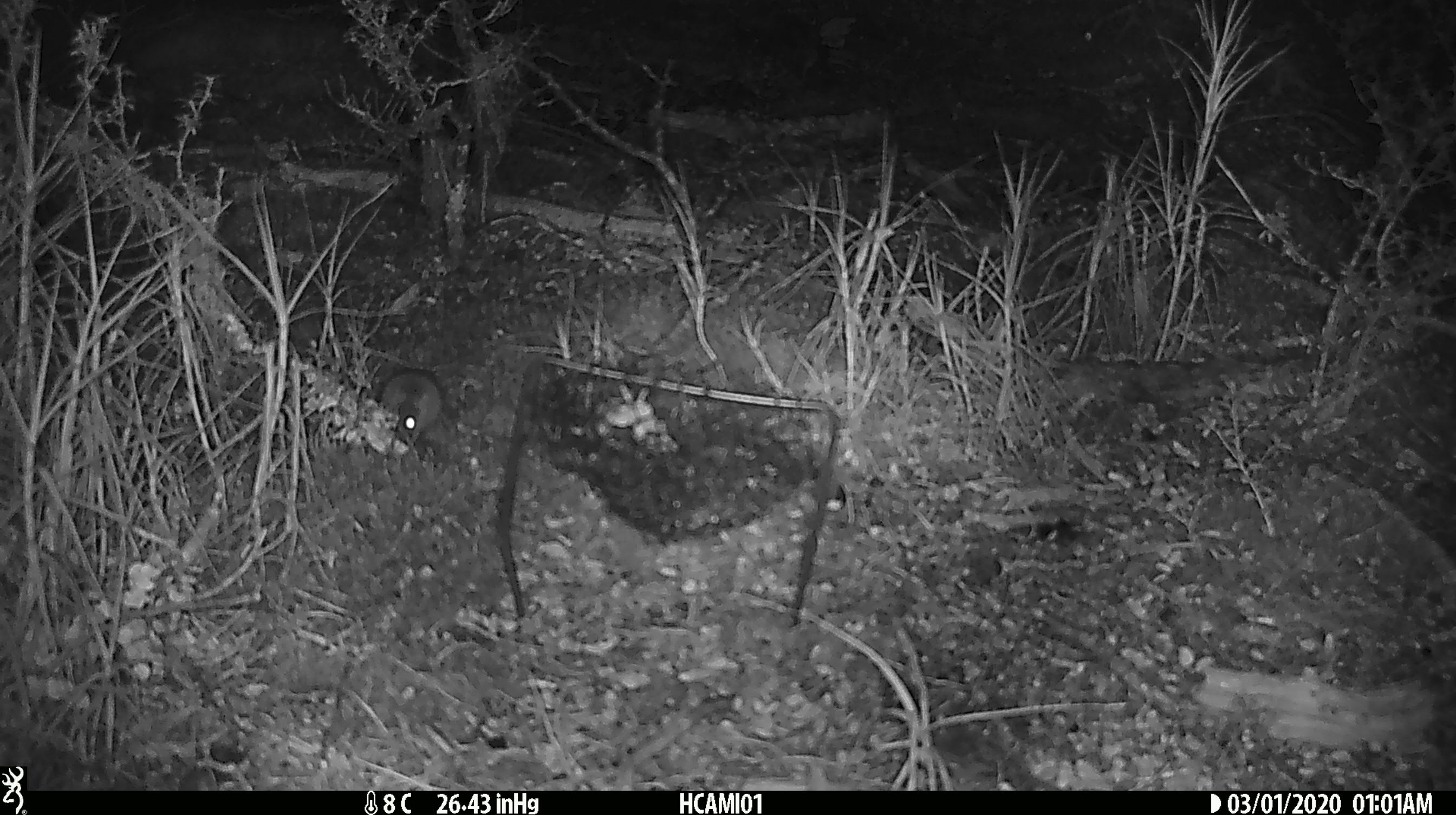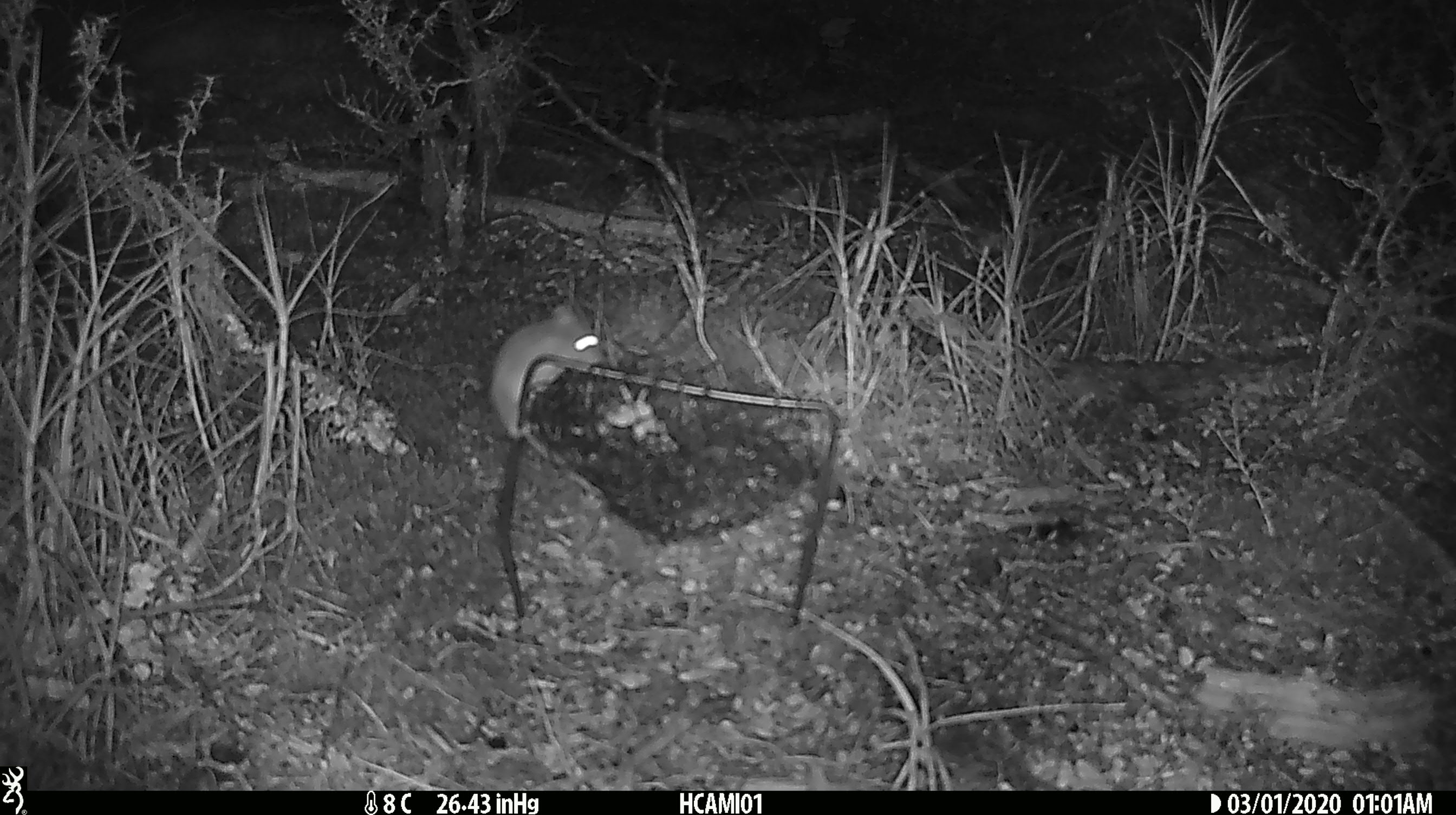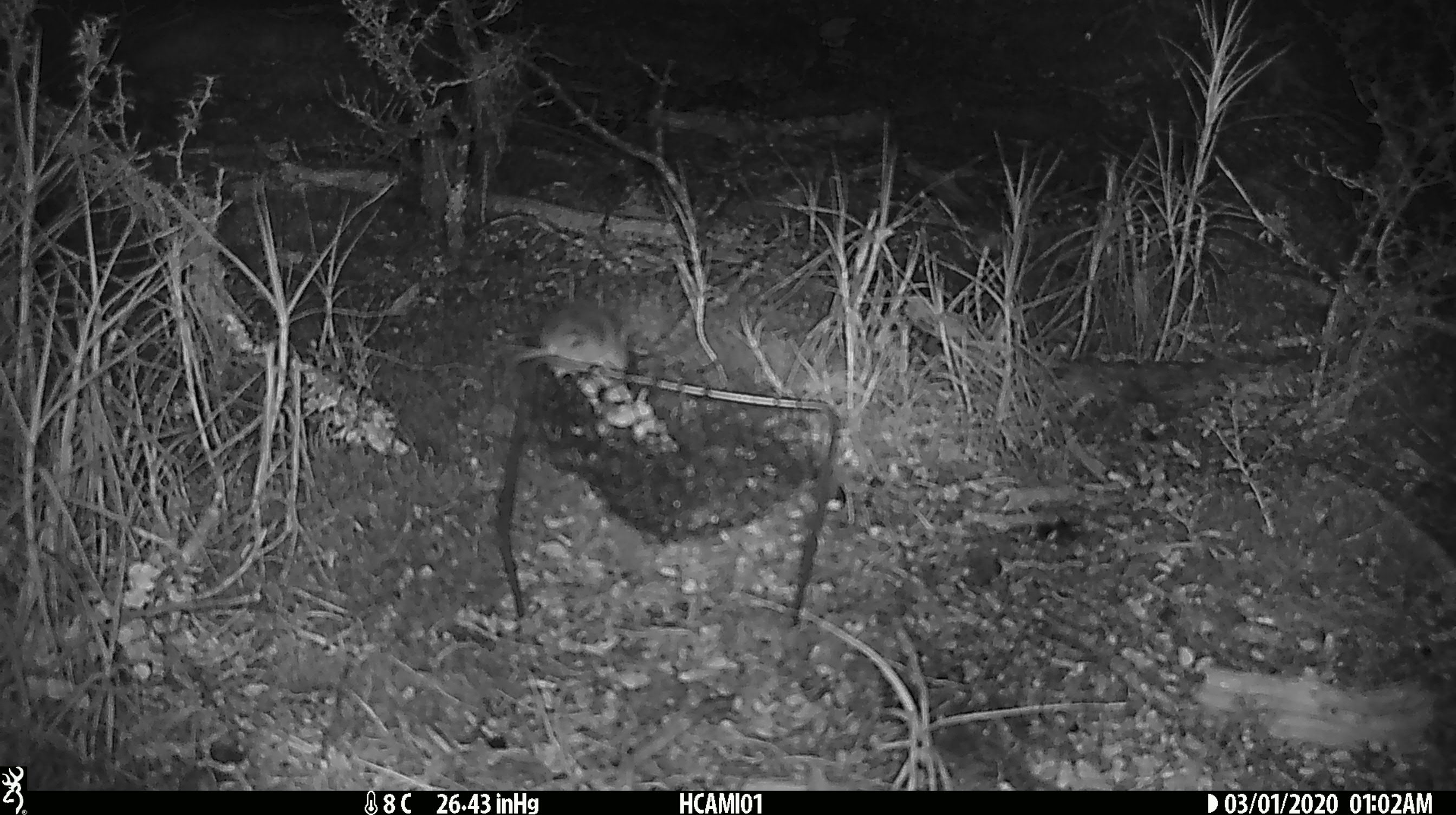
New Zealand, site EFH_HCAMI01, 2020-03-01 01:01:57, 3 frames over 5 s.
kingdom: Animalia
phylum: Chordata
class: Mammalia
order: Rodentia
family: Muridae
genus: Mus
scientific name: Mus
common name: mouse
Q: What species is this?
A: Mouse (Mus).